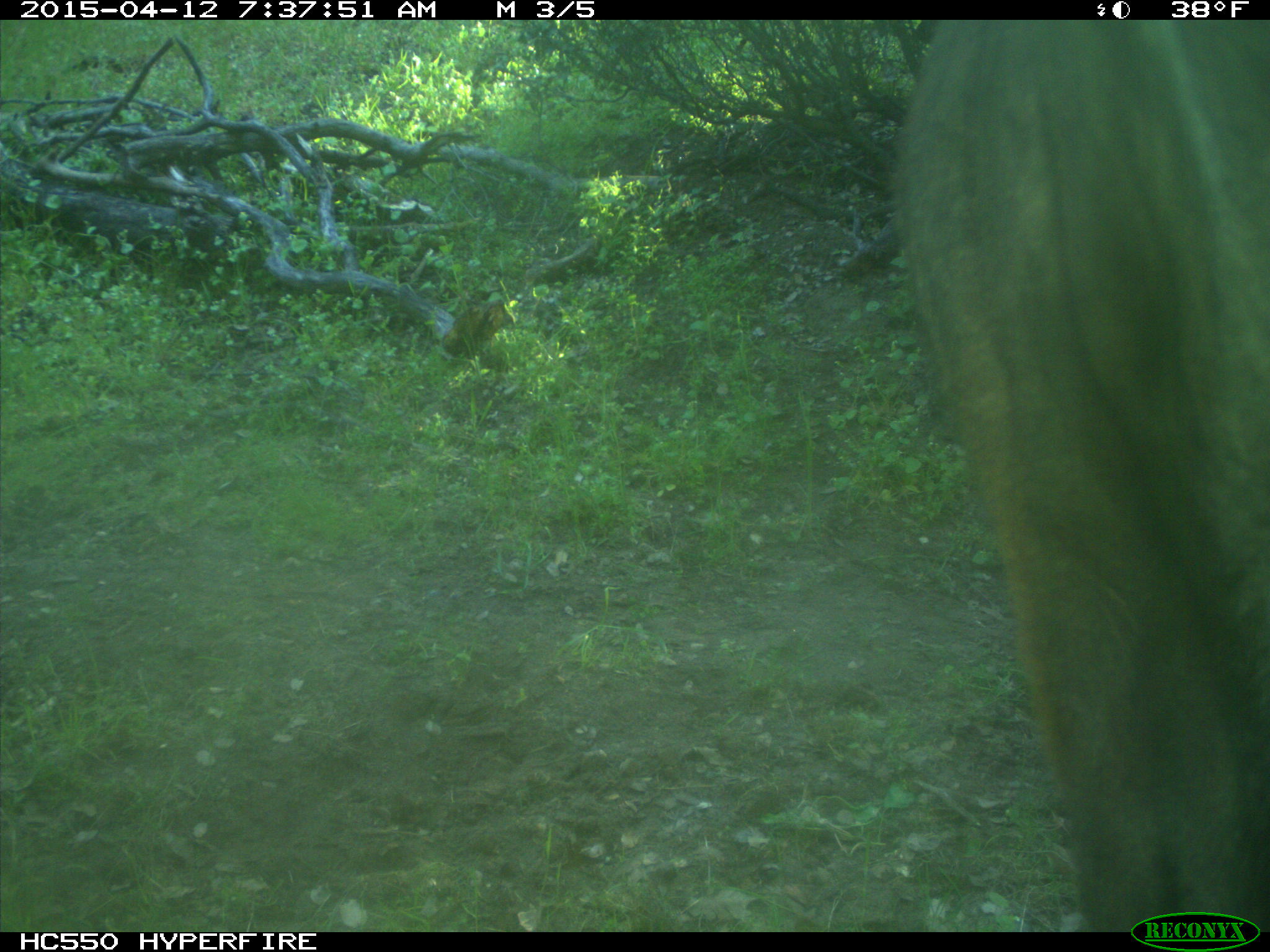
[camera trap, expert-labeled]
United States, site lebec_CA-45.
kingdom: Animalia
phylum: Chordata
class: Mammalia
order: Artiodactyla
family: Bovidae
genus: Bos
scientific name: Bos taurus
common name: domestic cow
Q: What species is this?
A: Bos taurus (domestic cow).